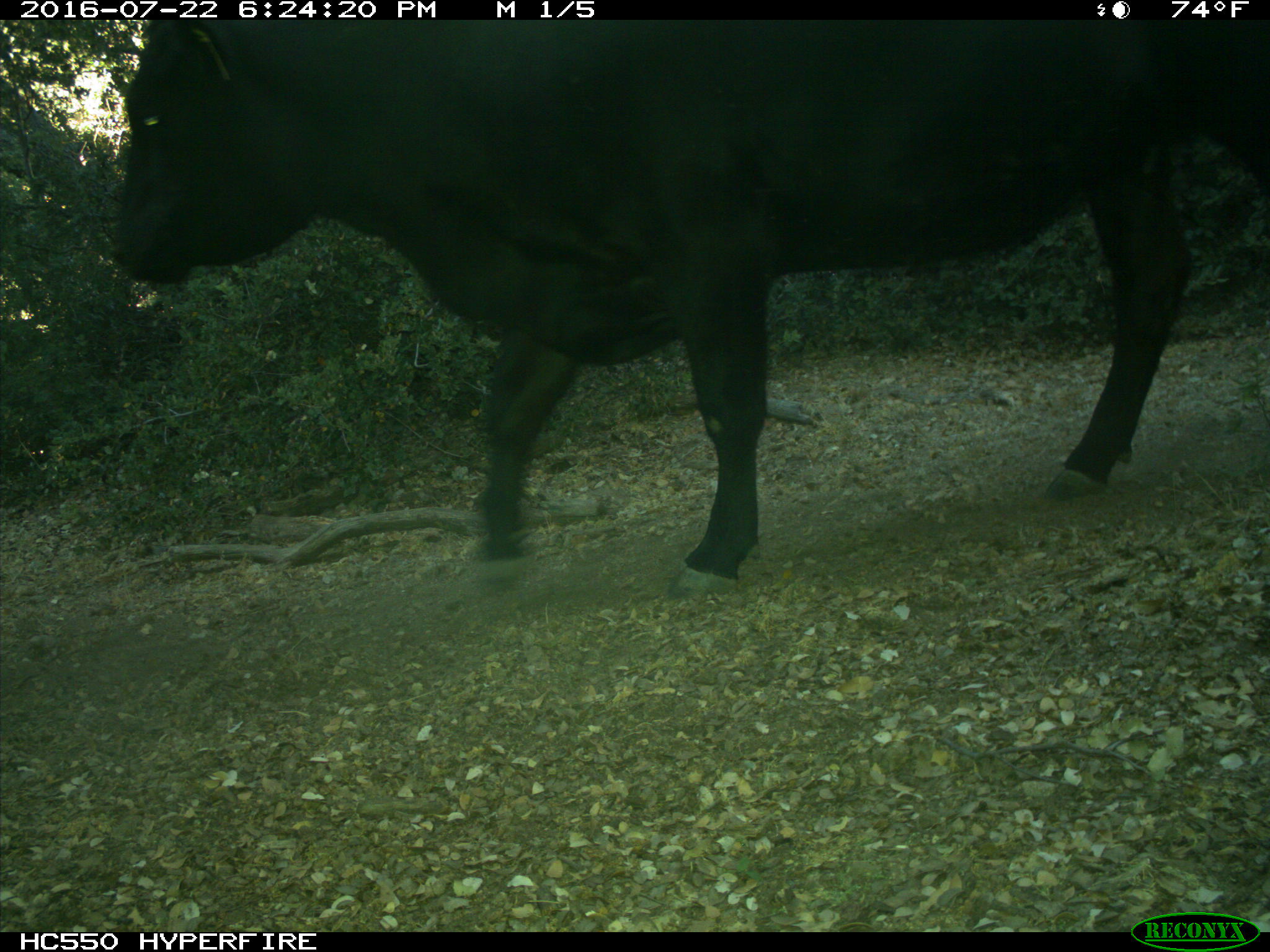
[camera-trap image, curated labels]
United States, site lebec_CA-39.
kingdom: Animalia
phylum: Chordata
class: Mammalia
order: Artiodactyla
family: Bovidae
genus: Bos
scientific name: Bos taurus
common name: domestic cow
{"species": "Bos taurus (domestic cow)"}